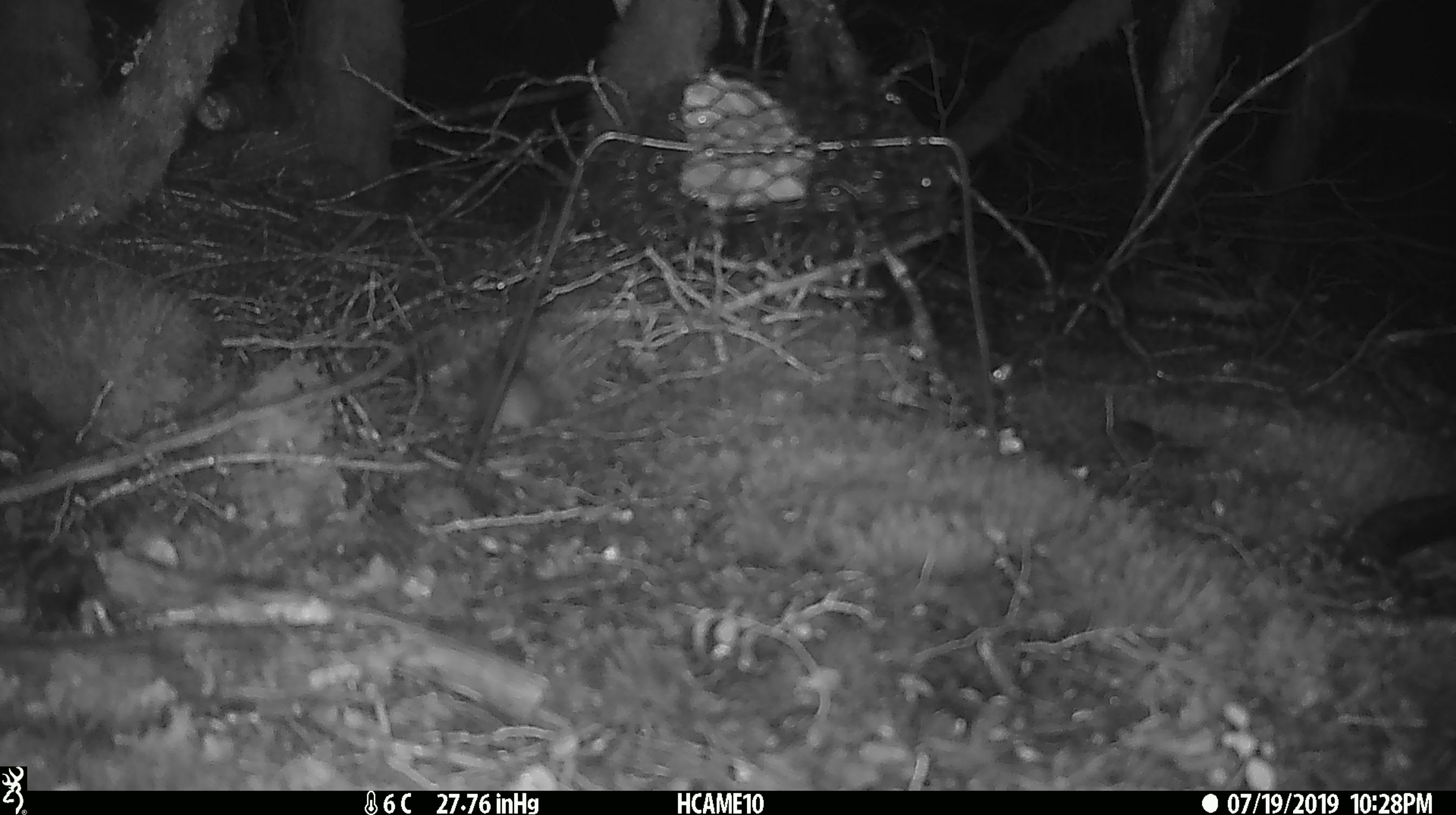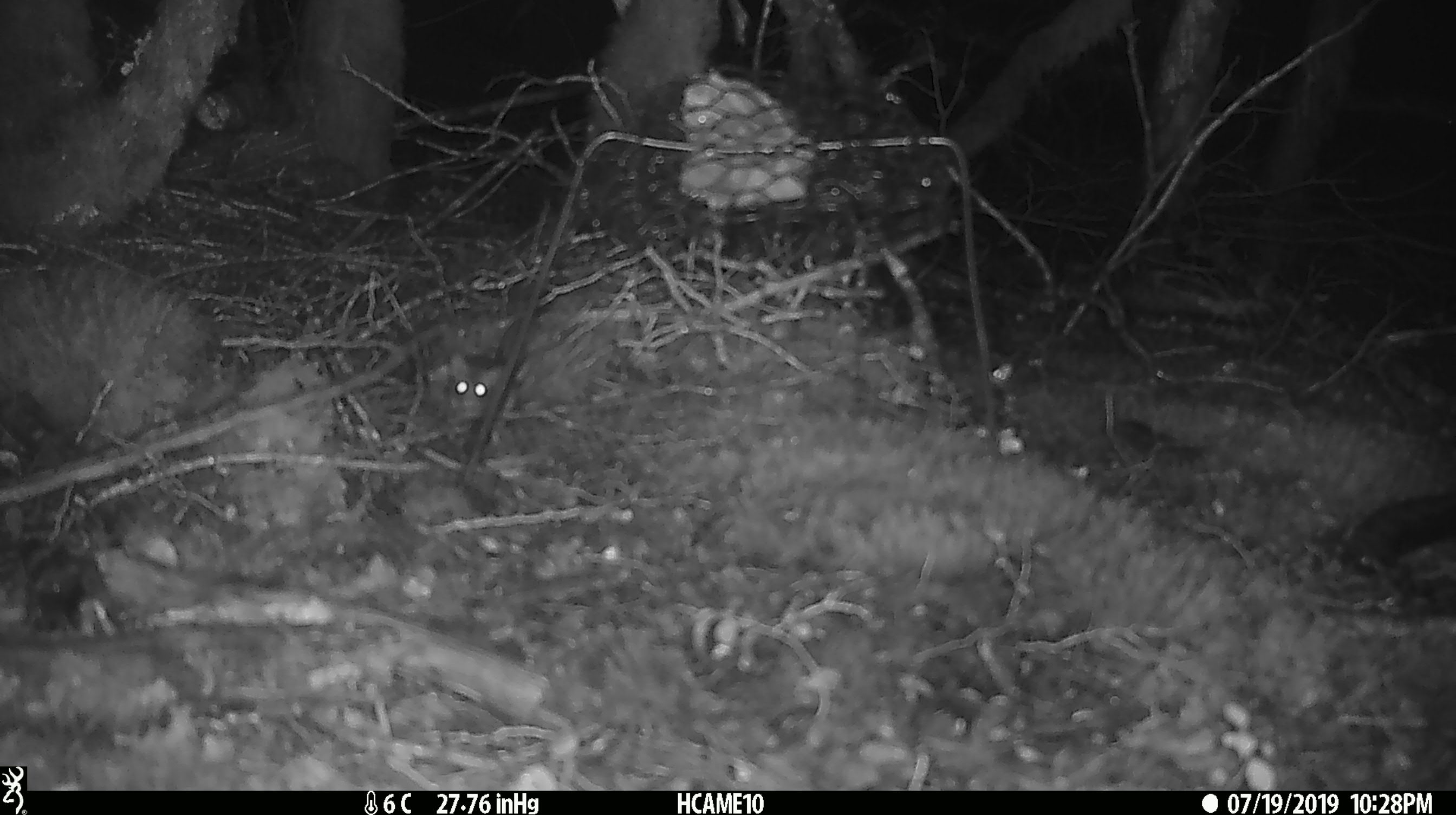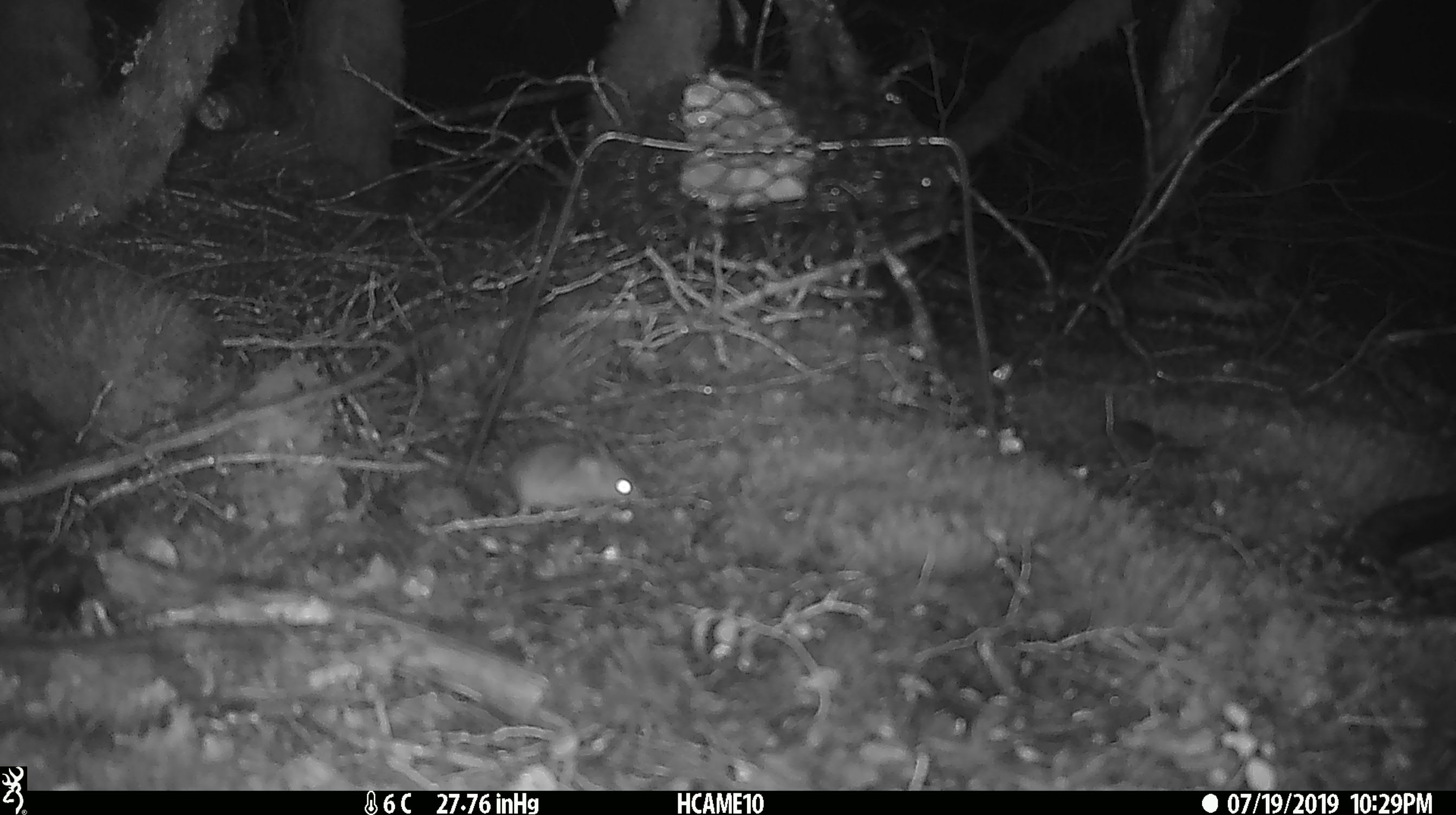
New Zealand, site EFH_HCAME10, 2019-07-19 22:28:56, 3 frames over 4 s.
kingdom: Animalia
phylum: Chordata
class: Mammalia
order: Rodentia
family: Muridae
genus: Mus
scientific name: Mus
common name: mouse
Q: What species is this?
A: Mouse (Mus).